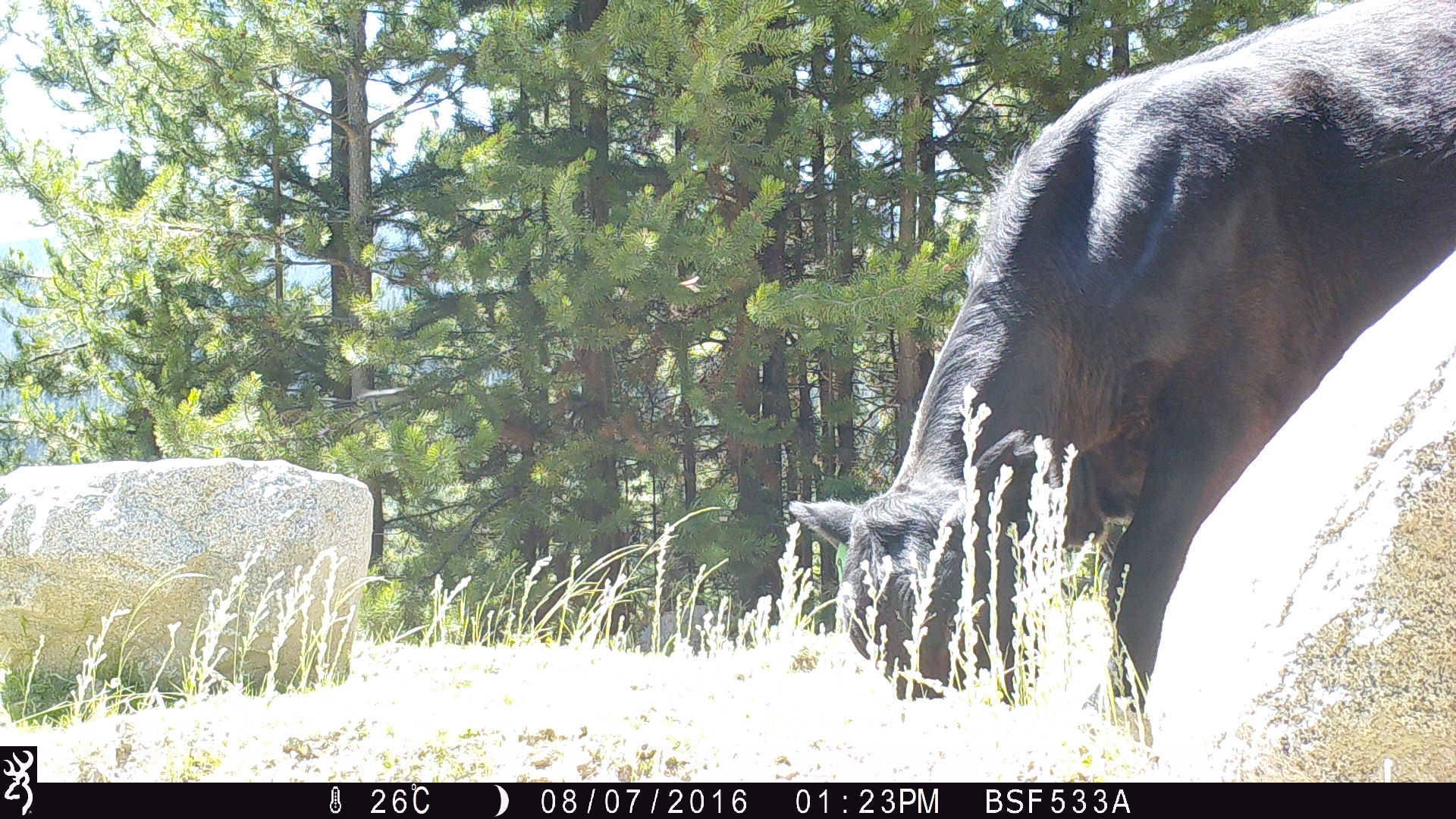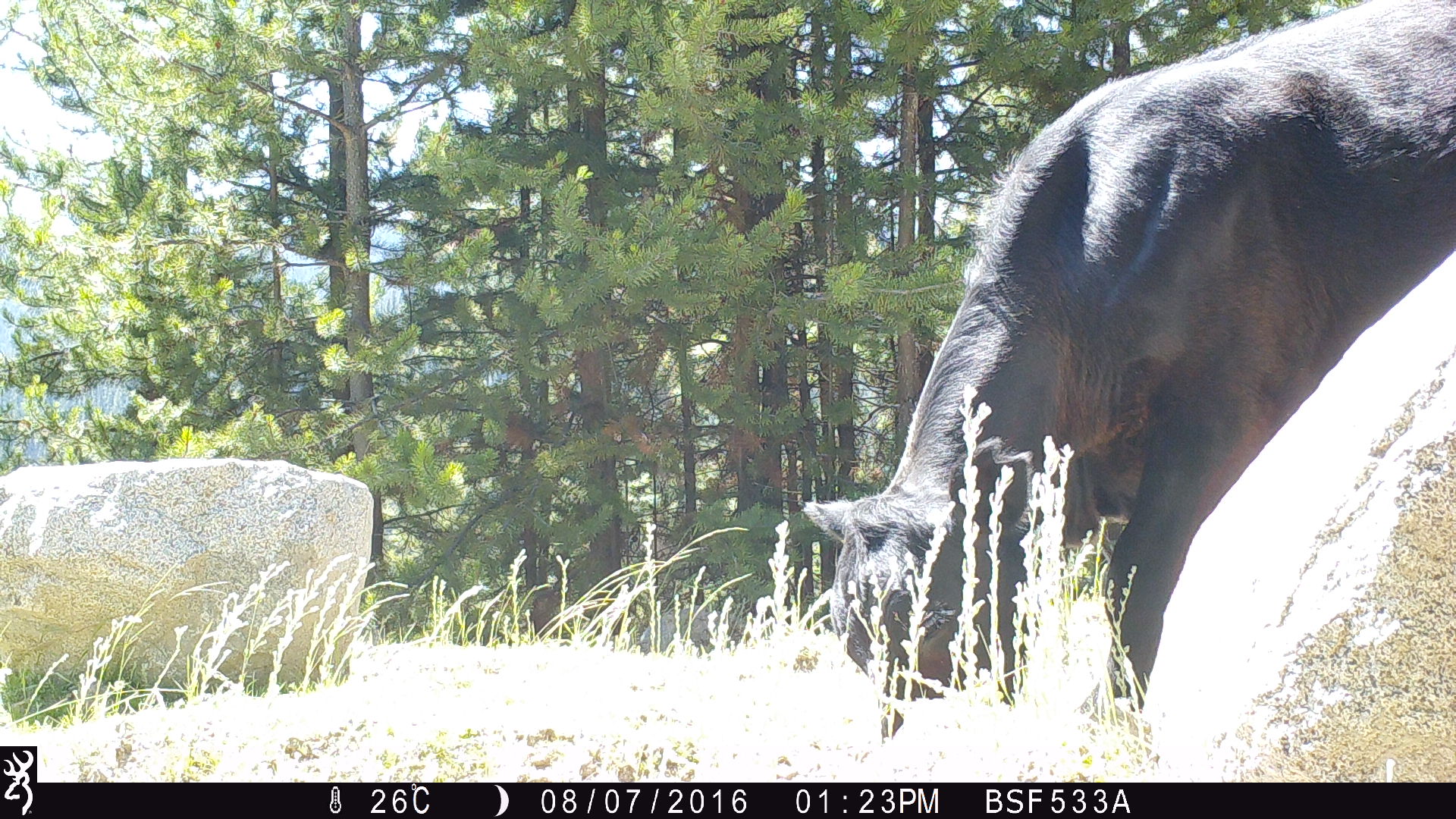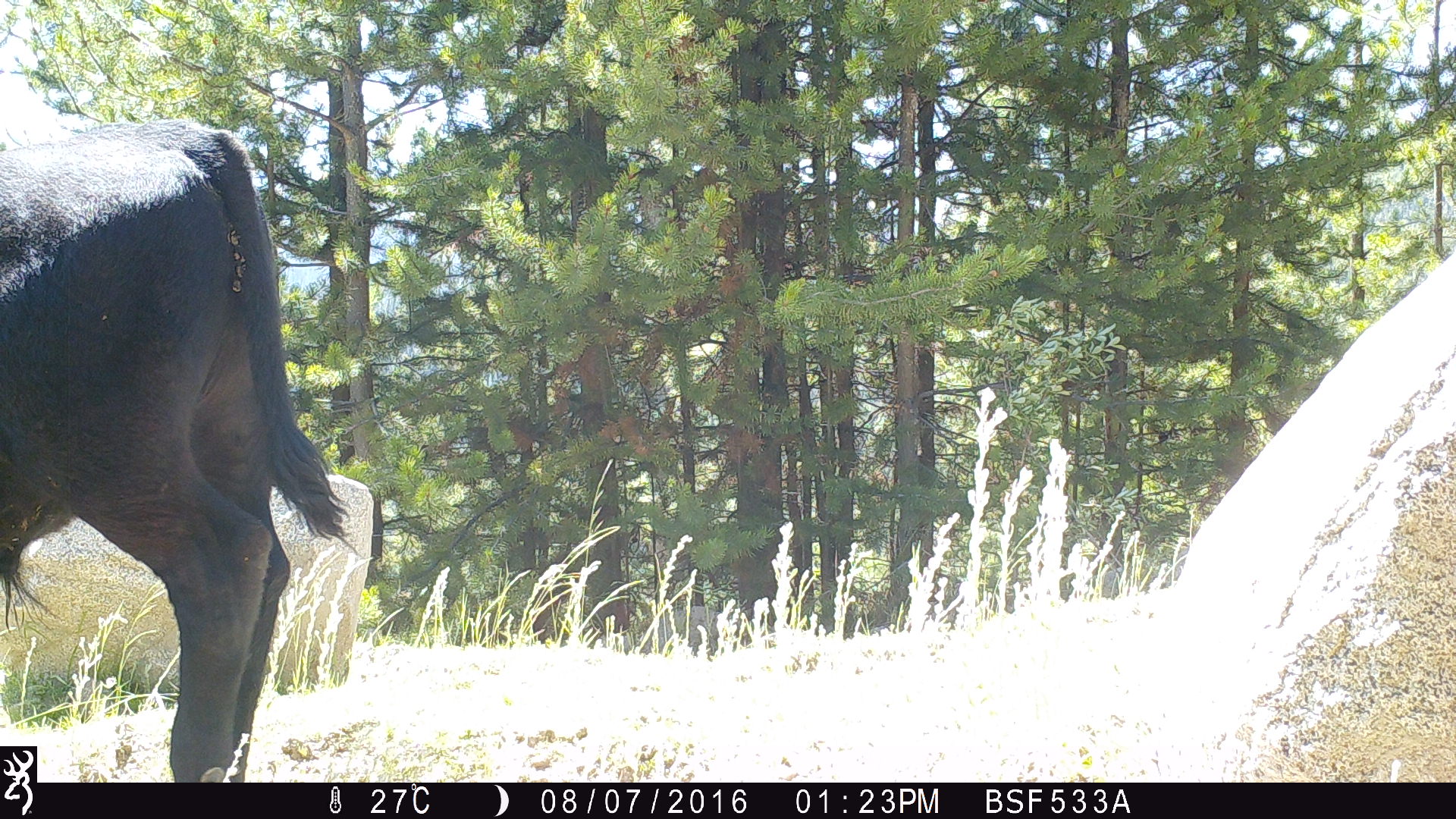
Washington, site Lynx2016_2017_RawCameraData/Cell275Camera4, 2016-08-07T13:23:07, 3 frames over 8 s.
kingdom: Animalia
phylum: Chordata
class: Mammalia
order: Artiodactyla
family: Bovidae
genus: Bos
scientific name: Bos taurus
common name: domestic cattle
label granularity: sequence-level